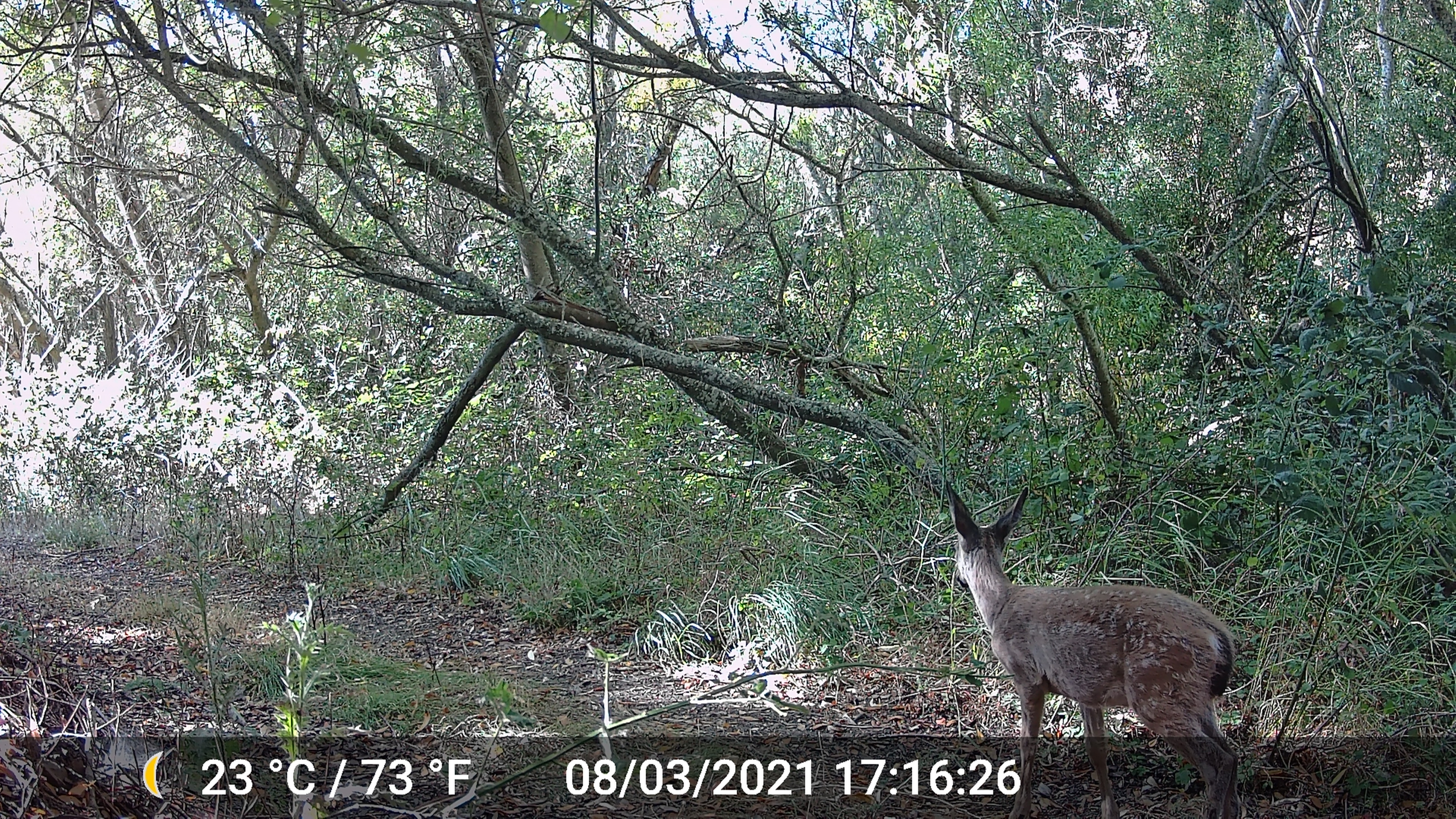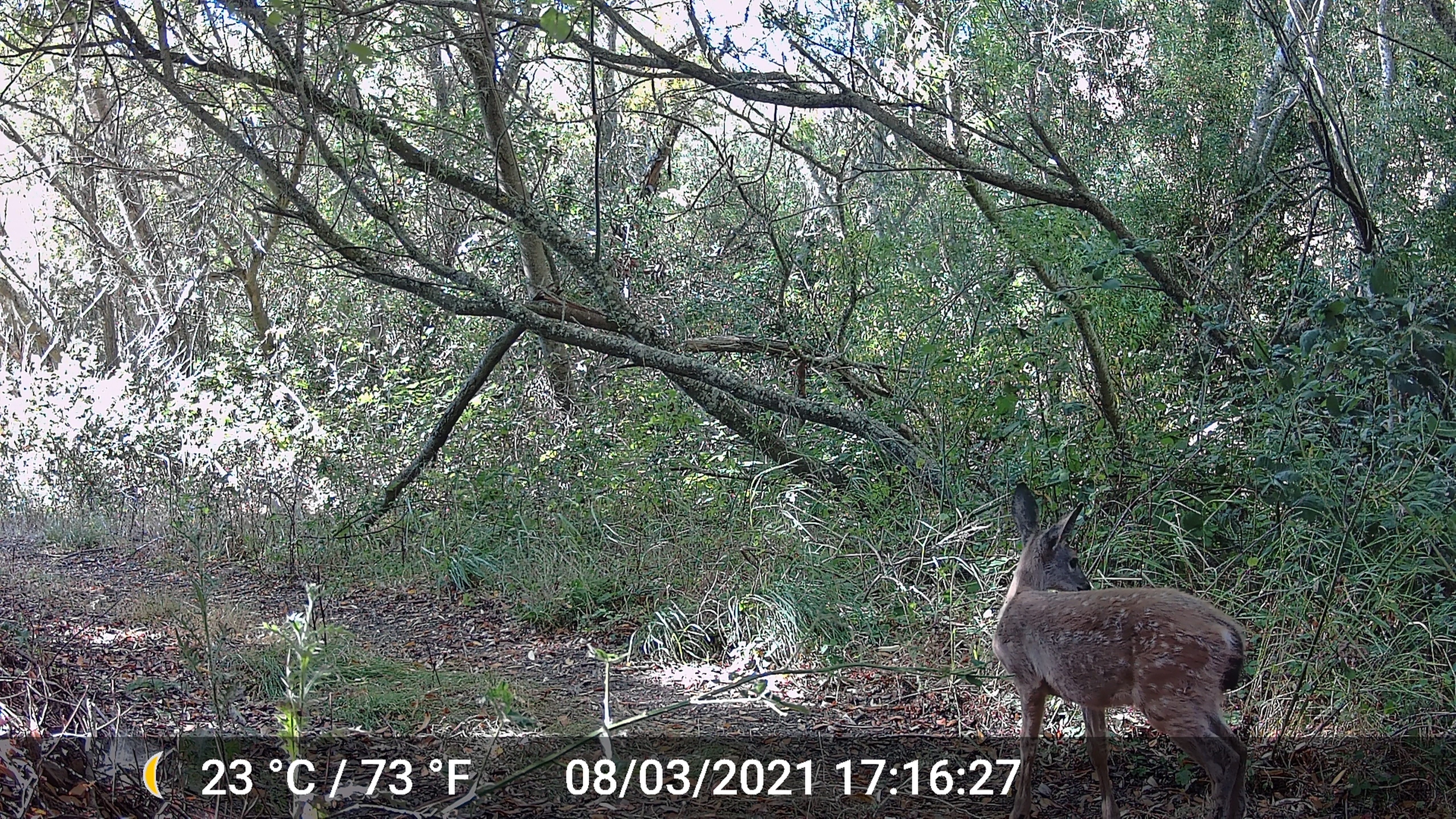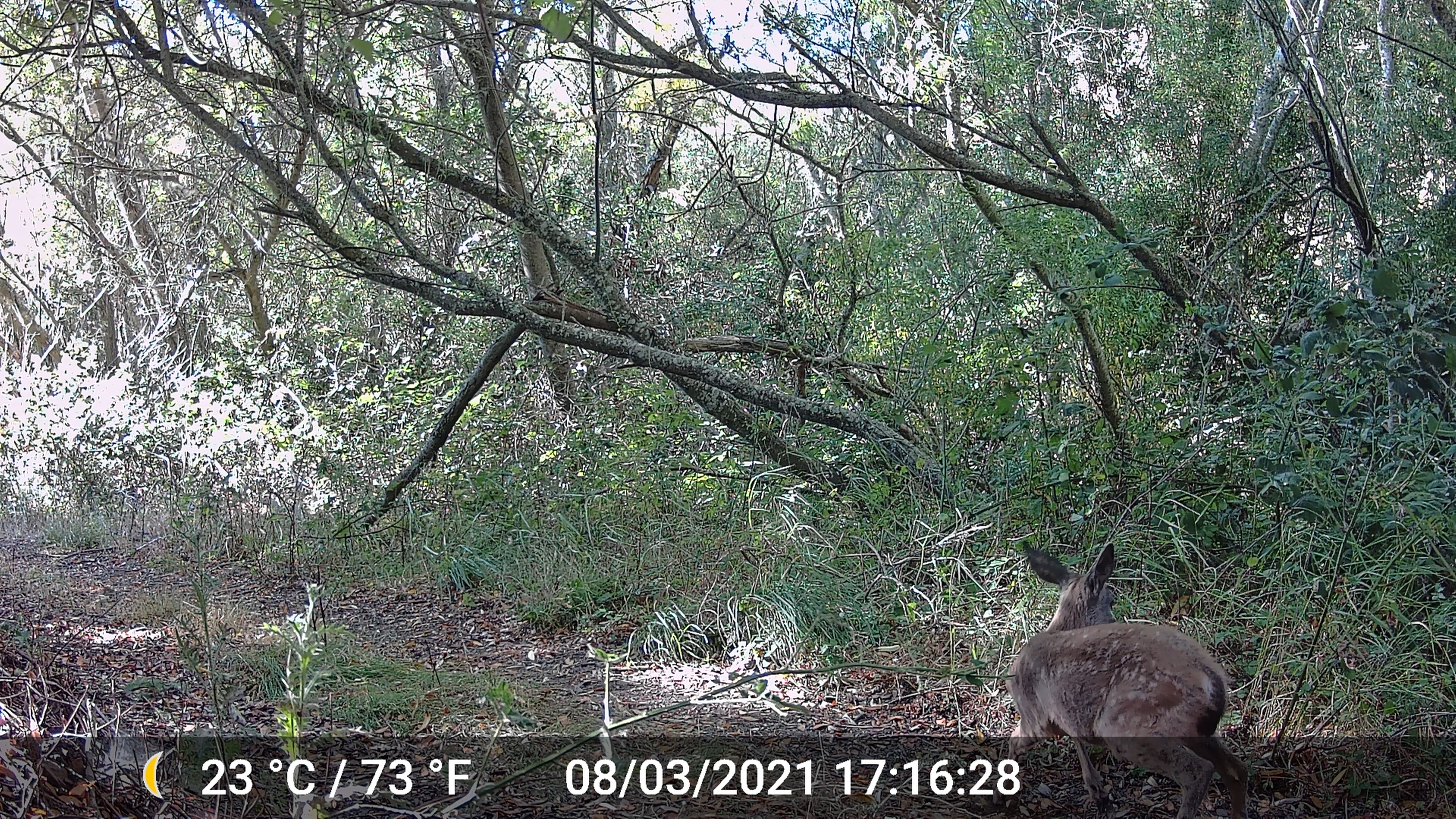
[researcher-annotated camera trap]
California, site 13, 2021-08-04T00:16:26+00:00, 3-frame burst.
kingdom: Animalia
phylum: Chordata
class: Mammalia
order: Artiodactyla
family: Cervidae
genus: Odocoileus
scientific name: Odocoileus hemionus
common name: mule deer